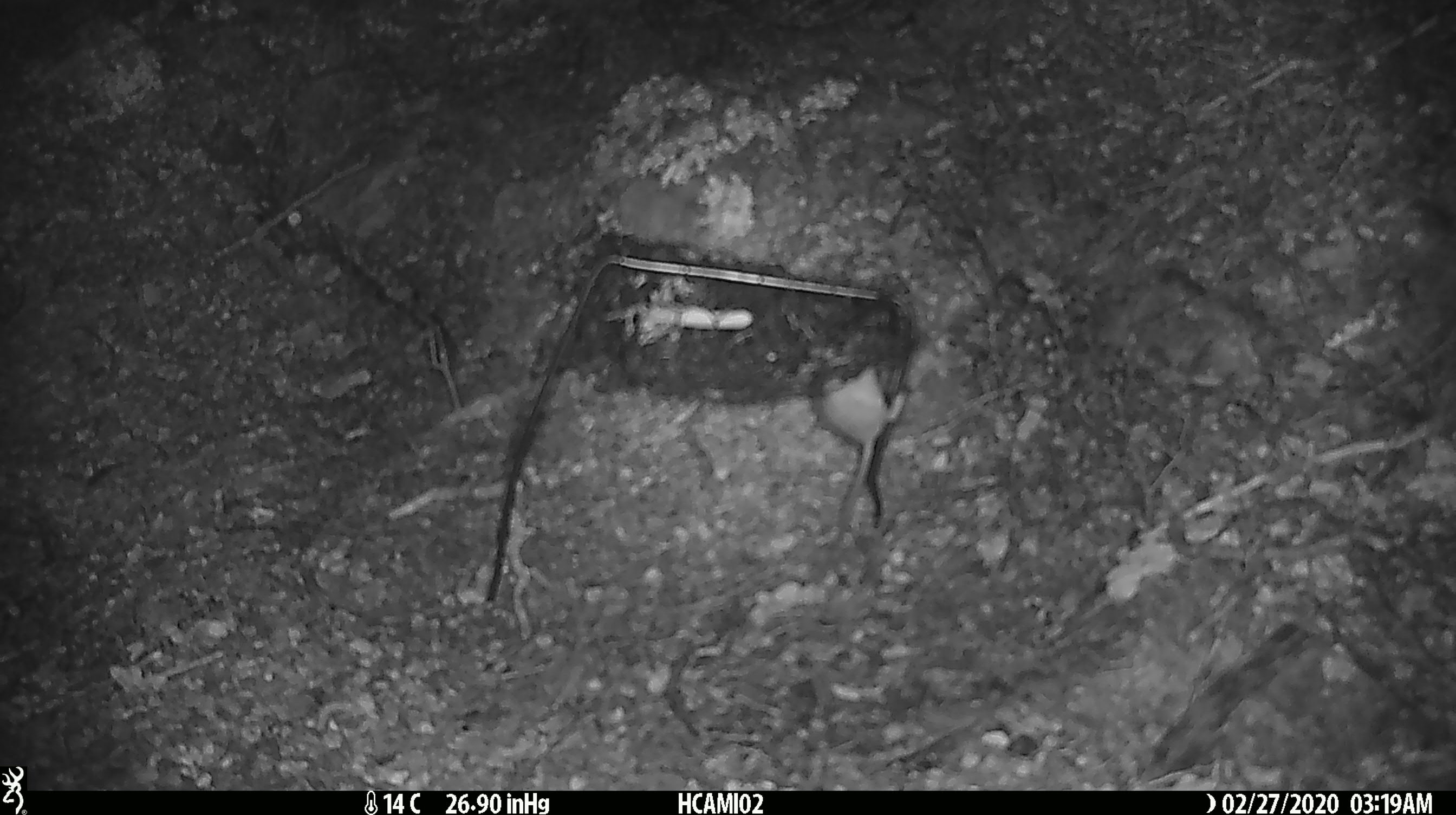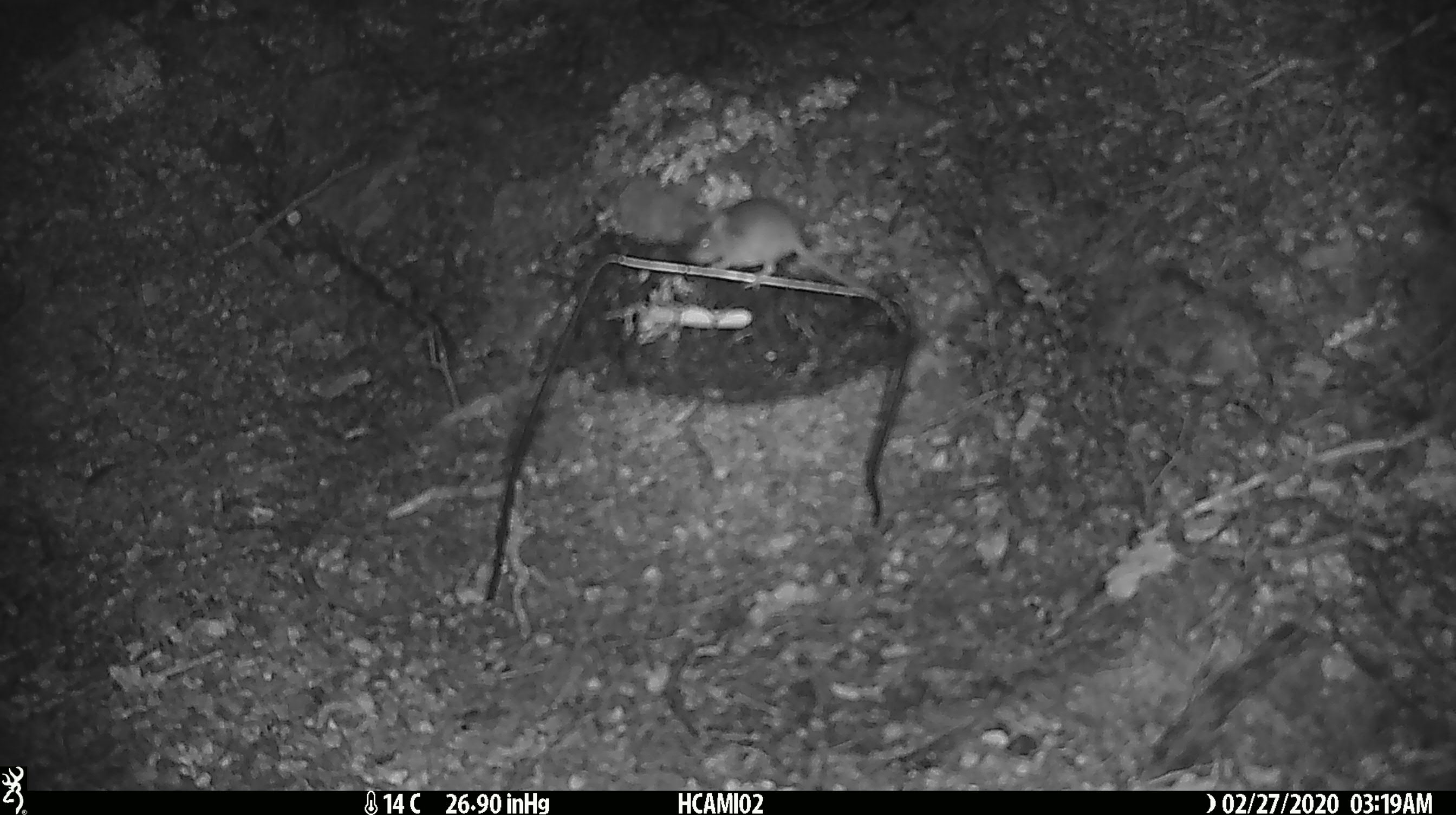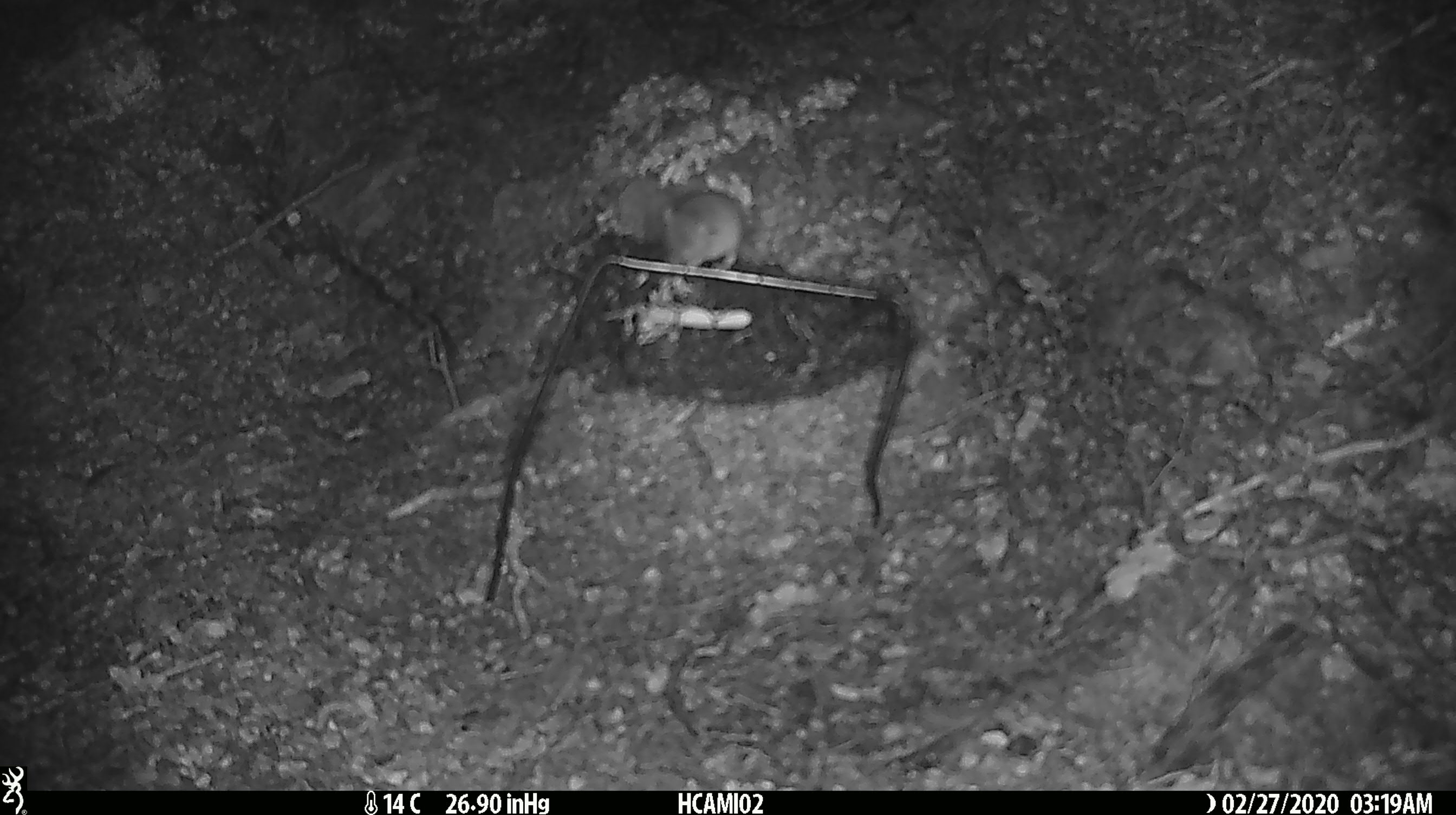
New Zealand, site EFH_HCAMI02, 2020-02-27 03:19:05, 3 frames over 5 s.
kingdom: Animalia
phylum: Chordata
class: Mammalia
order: Rodentia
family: Muridae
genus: Mus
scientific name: Mus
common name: mouse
Mouse (Mus).